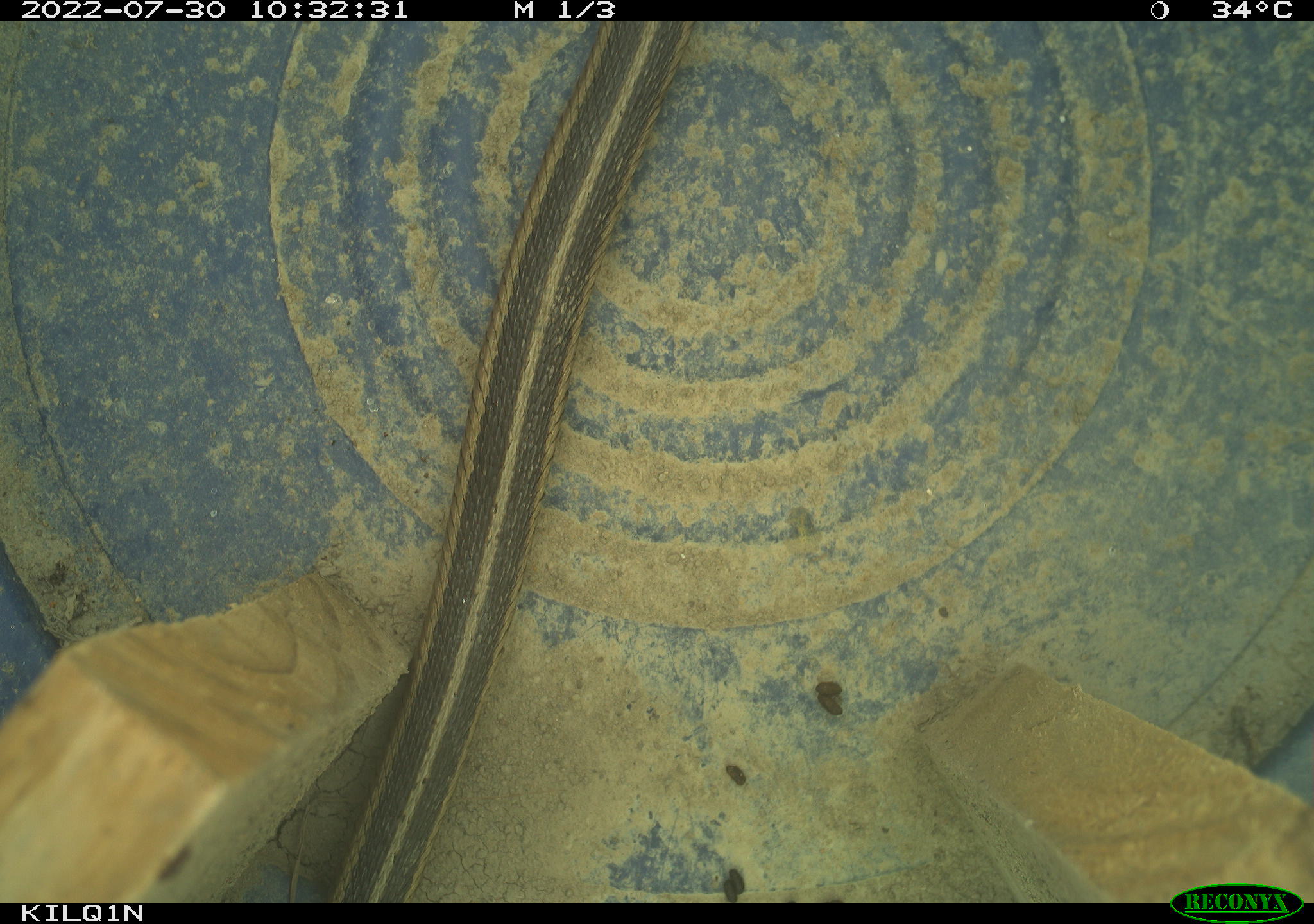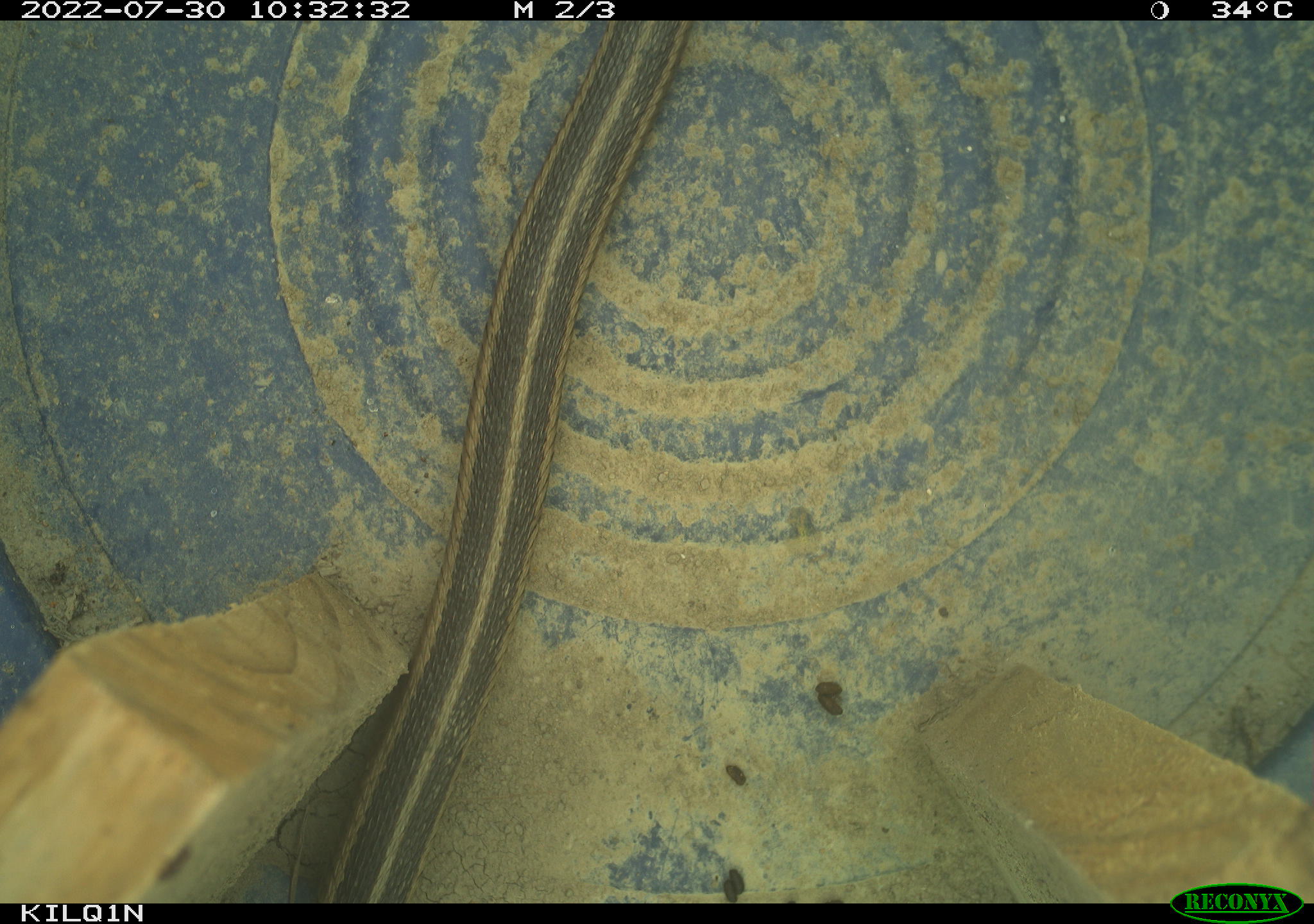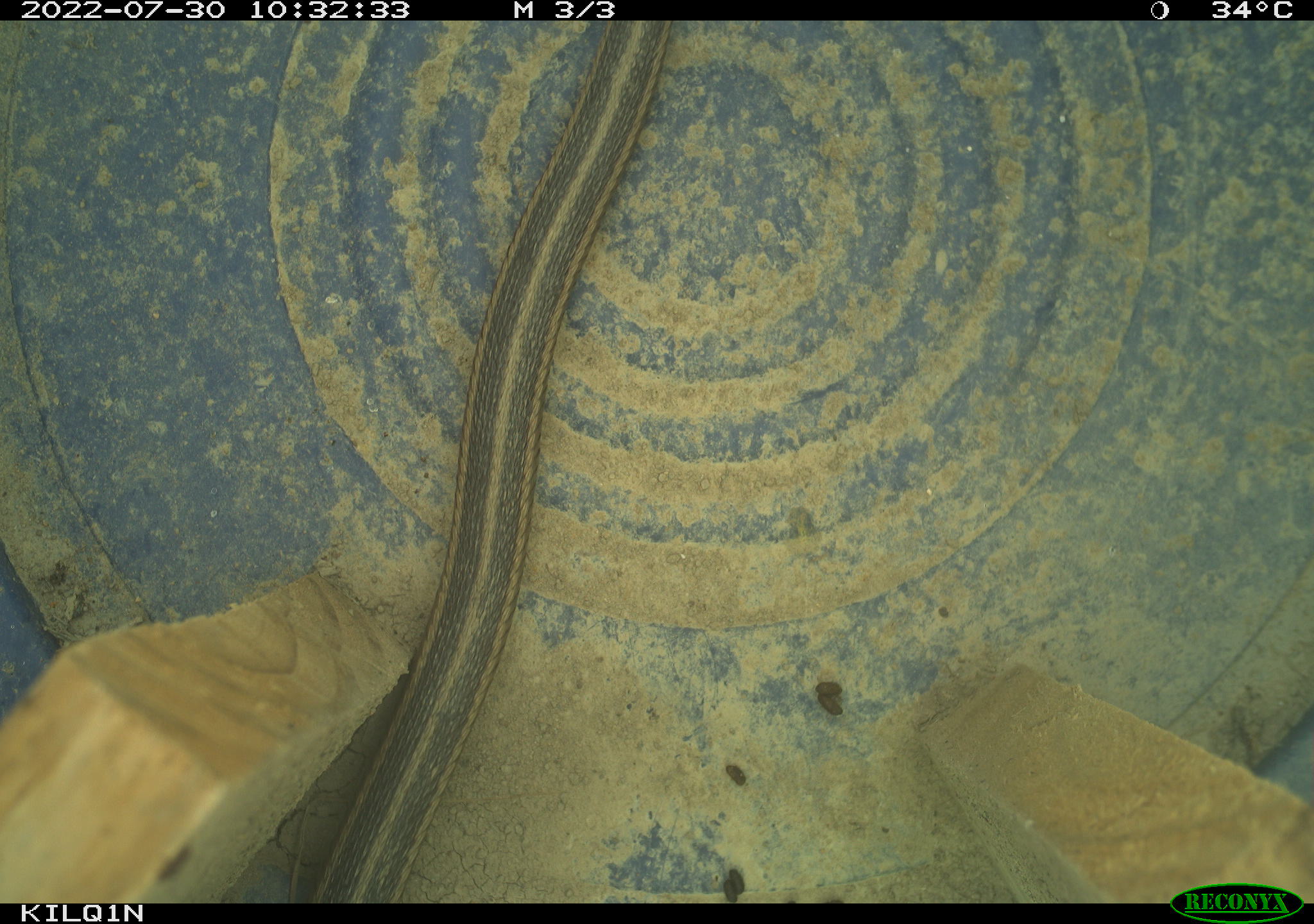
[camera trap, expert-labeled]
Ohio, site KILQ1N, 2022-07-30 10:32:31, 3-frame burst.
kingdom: Animalia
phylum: Chordata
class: Reptilia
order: Squamata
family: Colubridae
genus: Thamnophis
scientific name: Thamnophis sirtalis sirtalis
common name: eastern gartersnake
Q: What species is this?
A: Eastern gartersnake (Thamnophis sirtalis sirtalis).